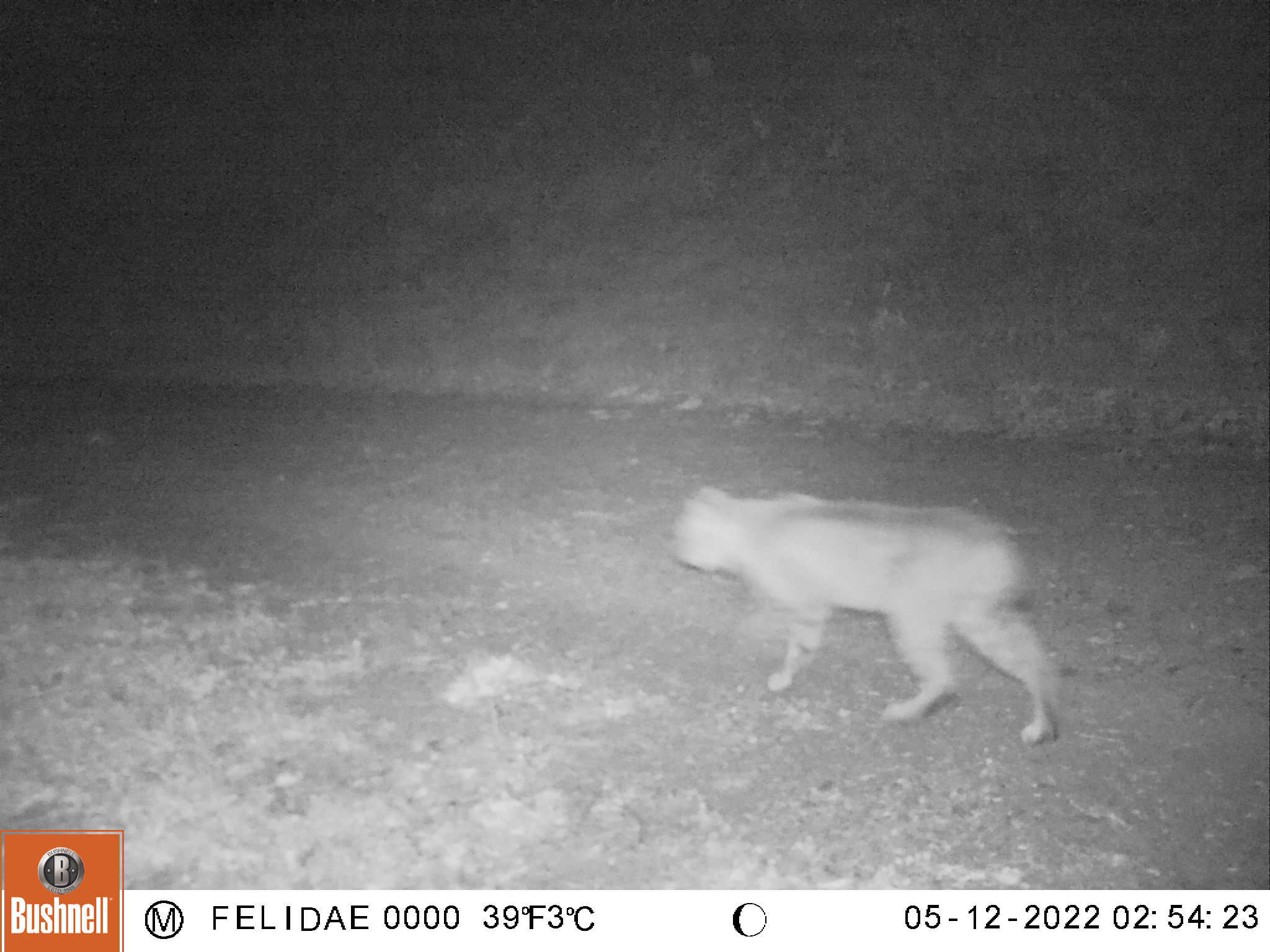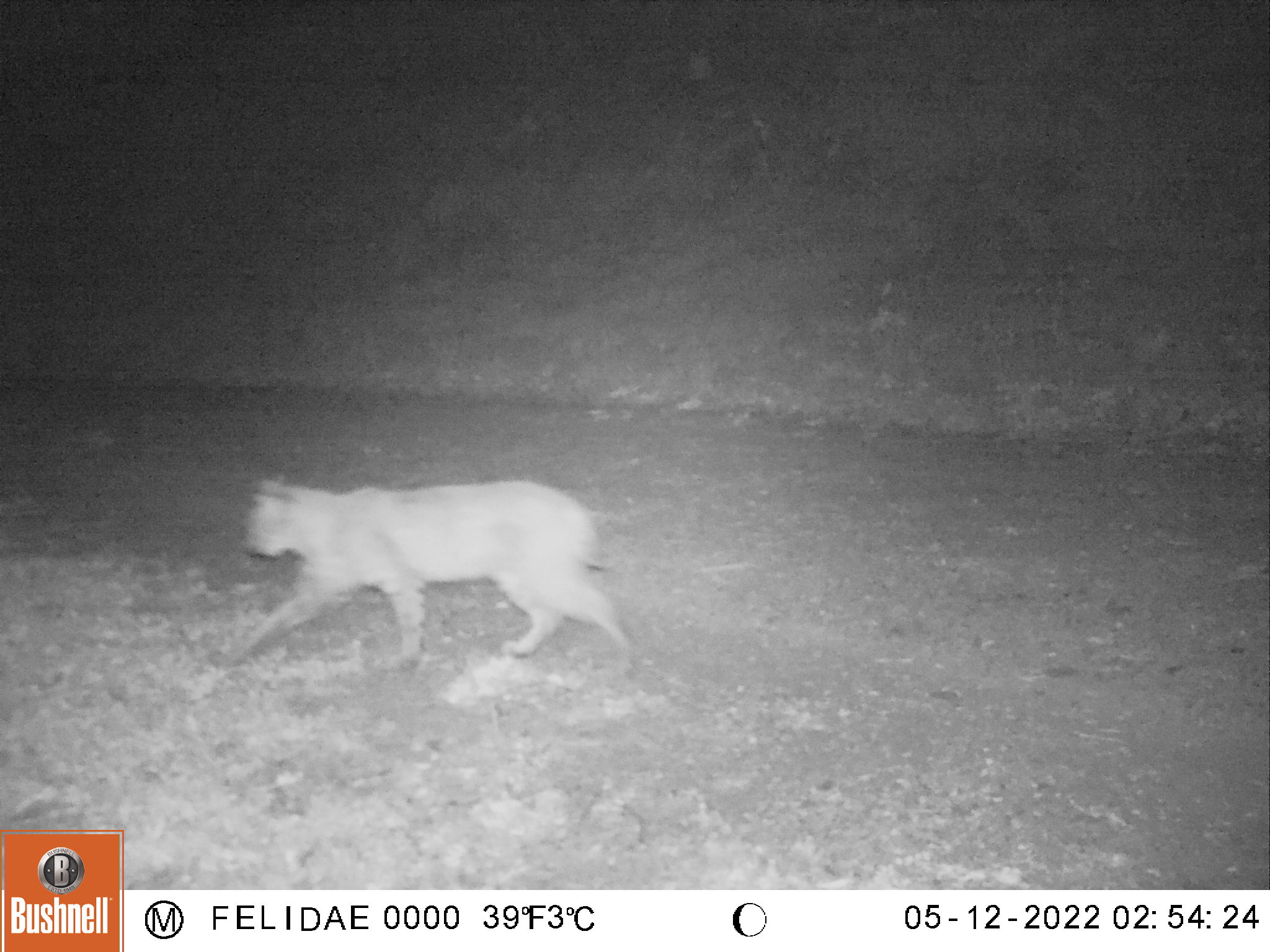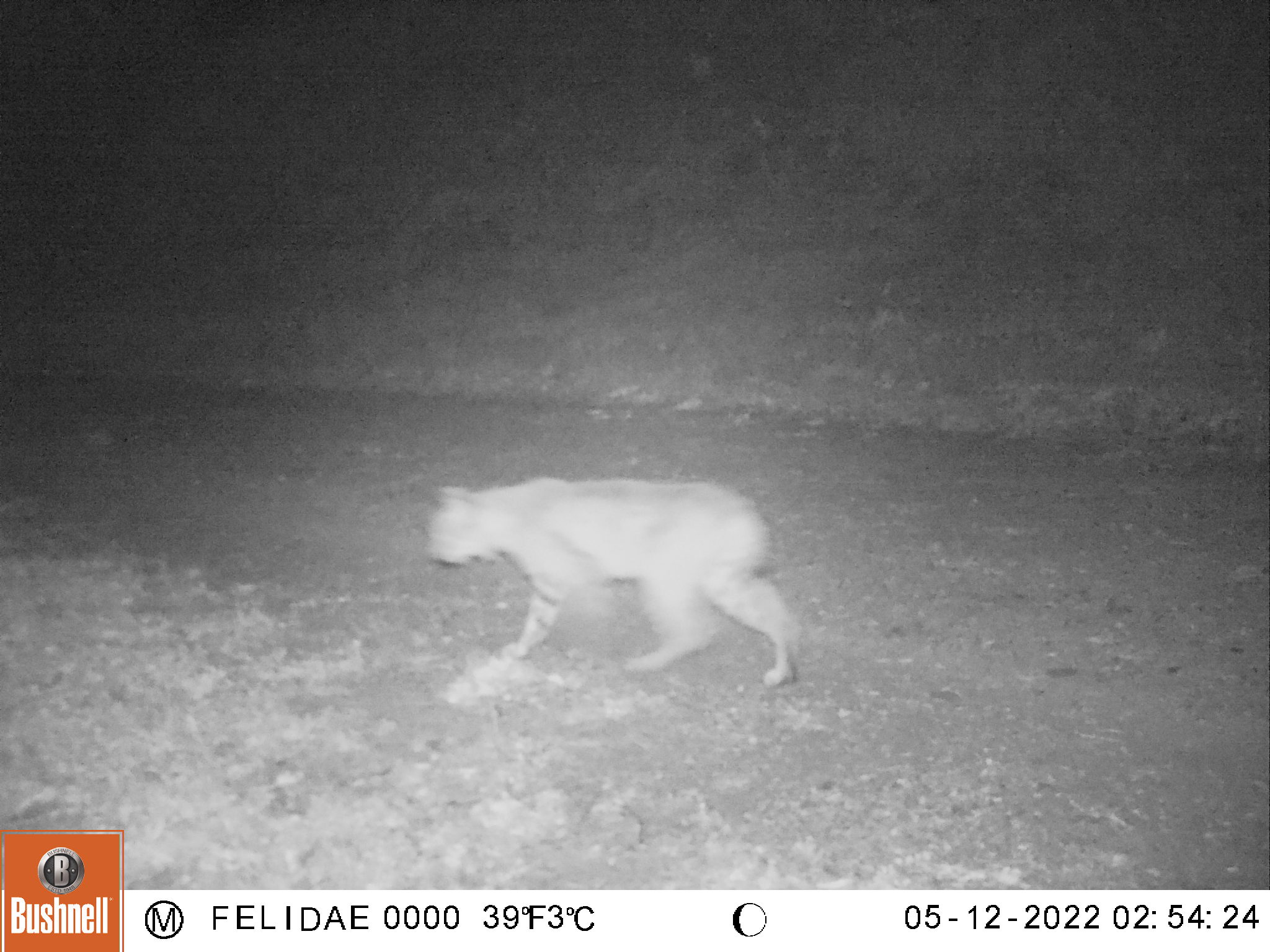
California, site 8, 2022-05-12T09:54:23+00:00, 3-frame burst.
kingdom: Animalia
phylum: Chordata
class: Mammalia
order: Carnivora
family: Felidae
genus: Lynx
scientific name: Lynx rufus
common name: bobcat